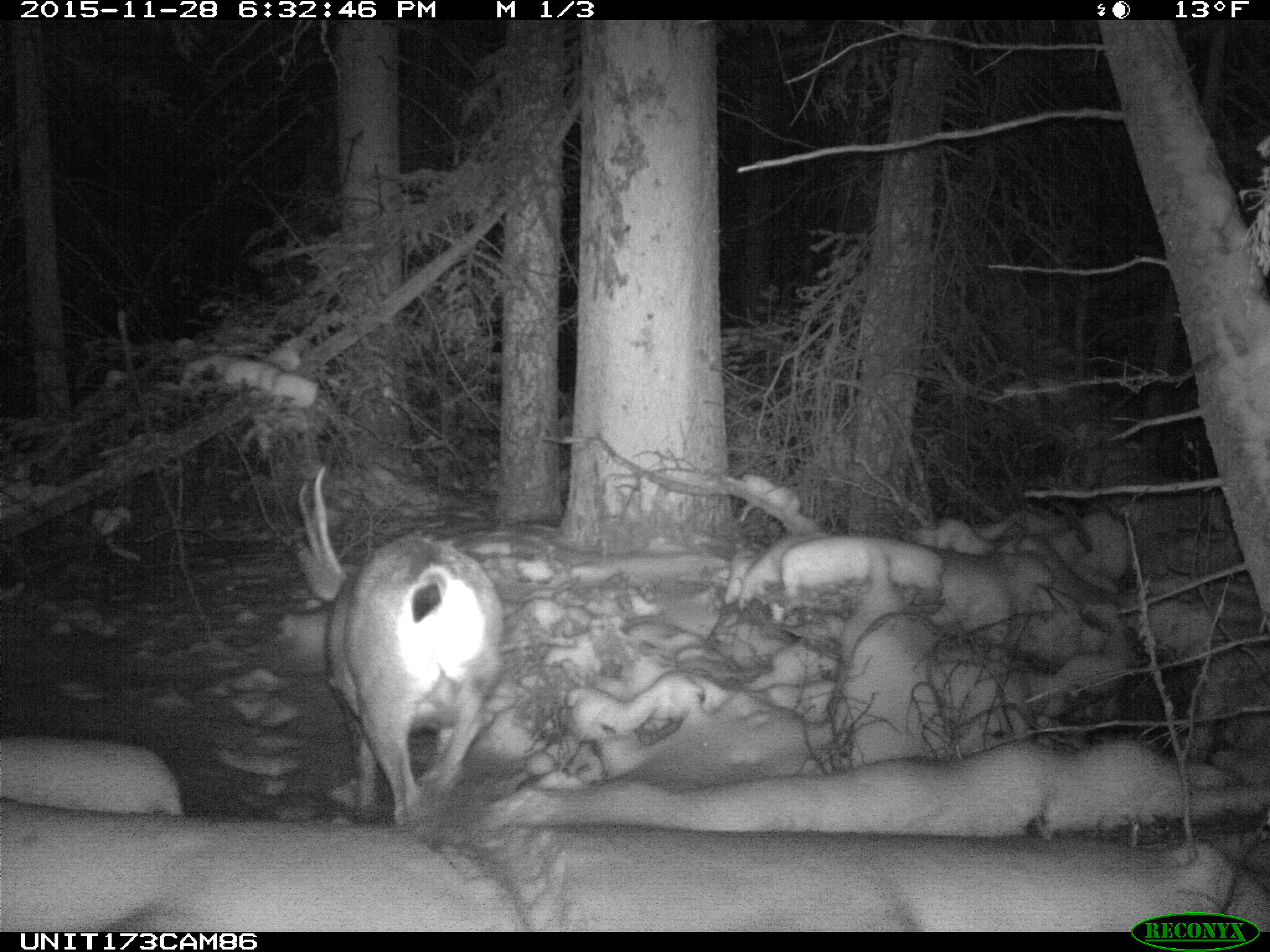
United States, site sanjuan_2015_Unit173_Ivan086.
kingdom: Animalia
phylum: Chordata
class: Mammalia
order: Artiodactyla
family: Cervidae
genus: Odocoileus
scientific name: Odocoileus hemionus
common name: mule deer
Odocoileus hemionus (mule deer).